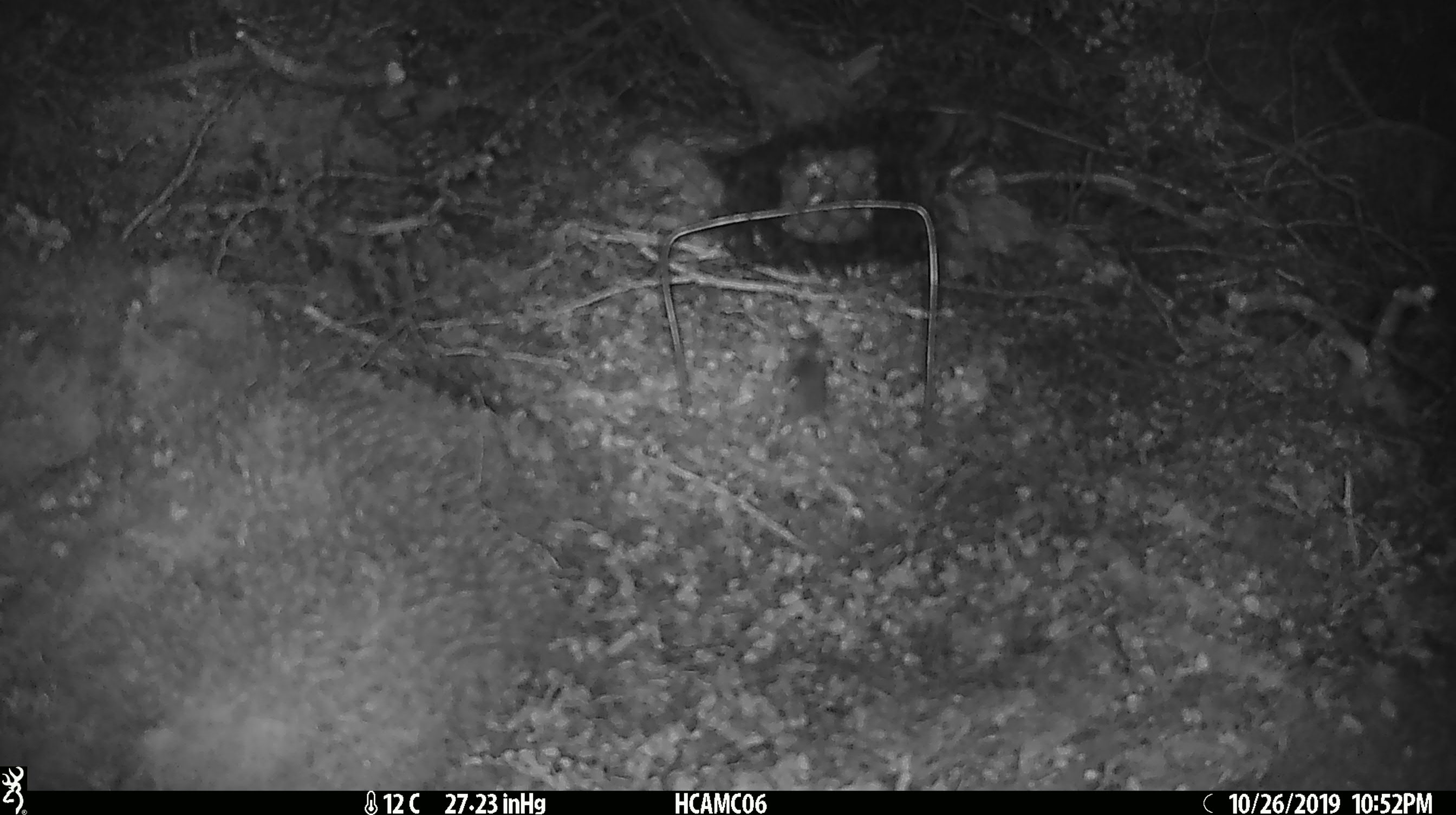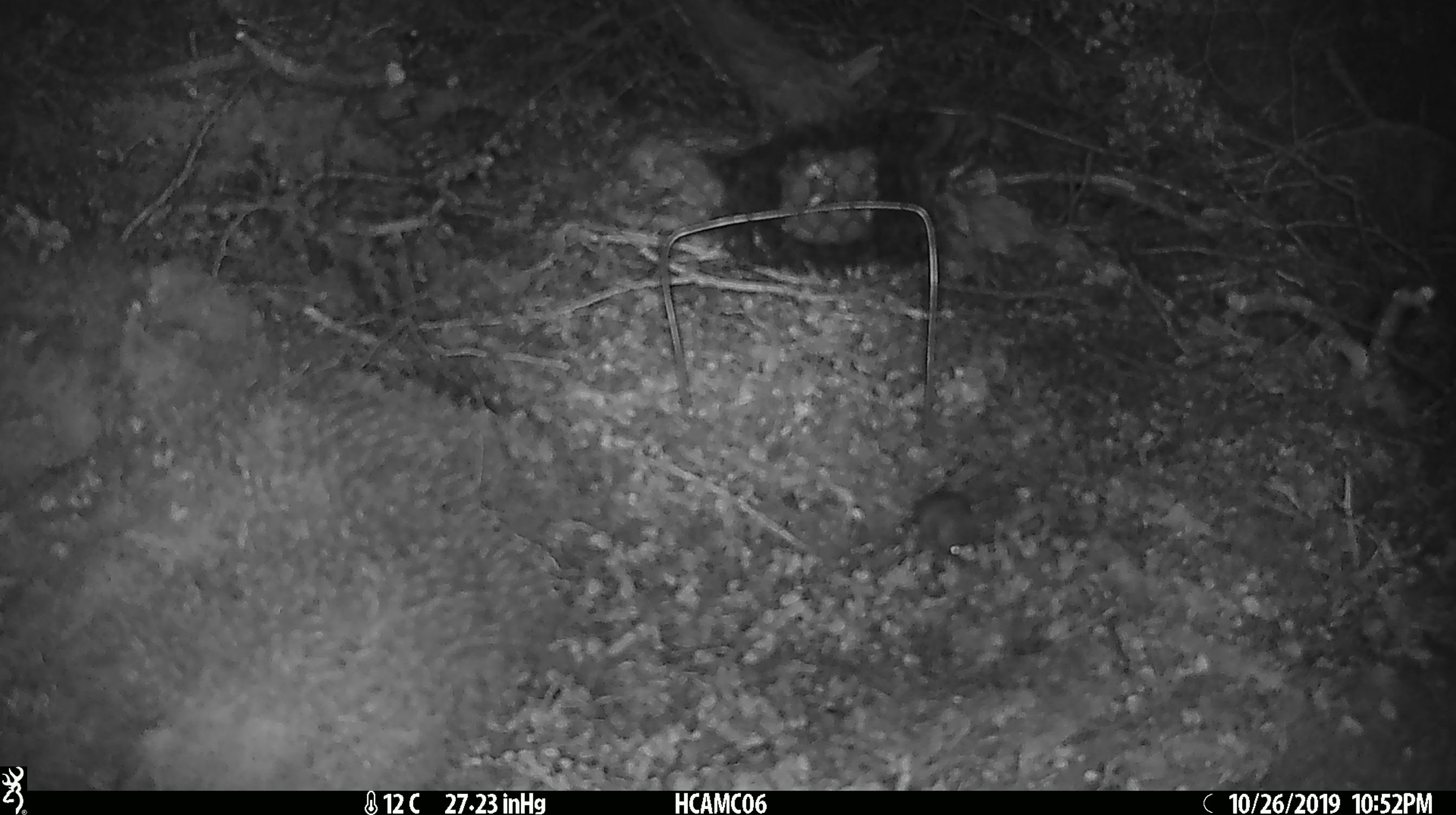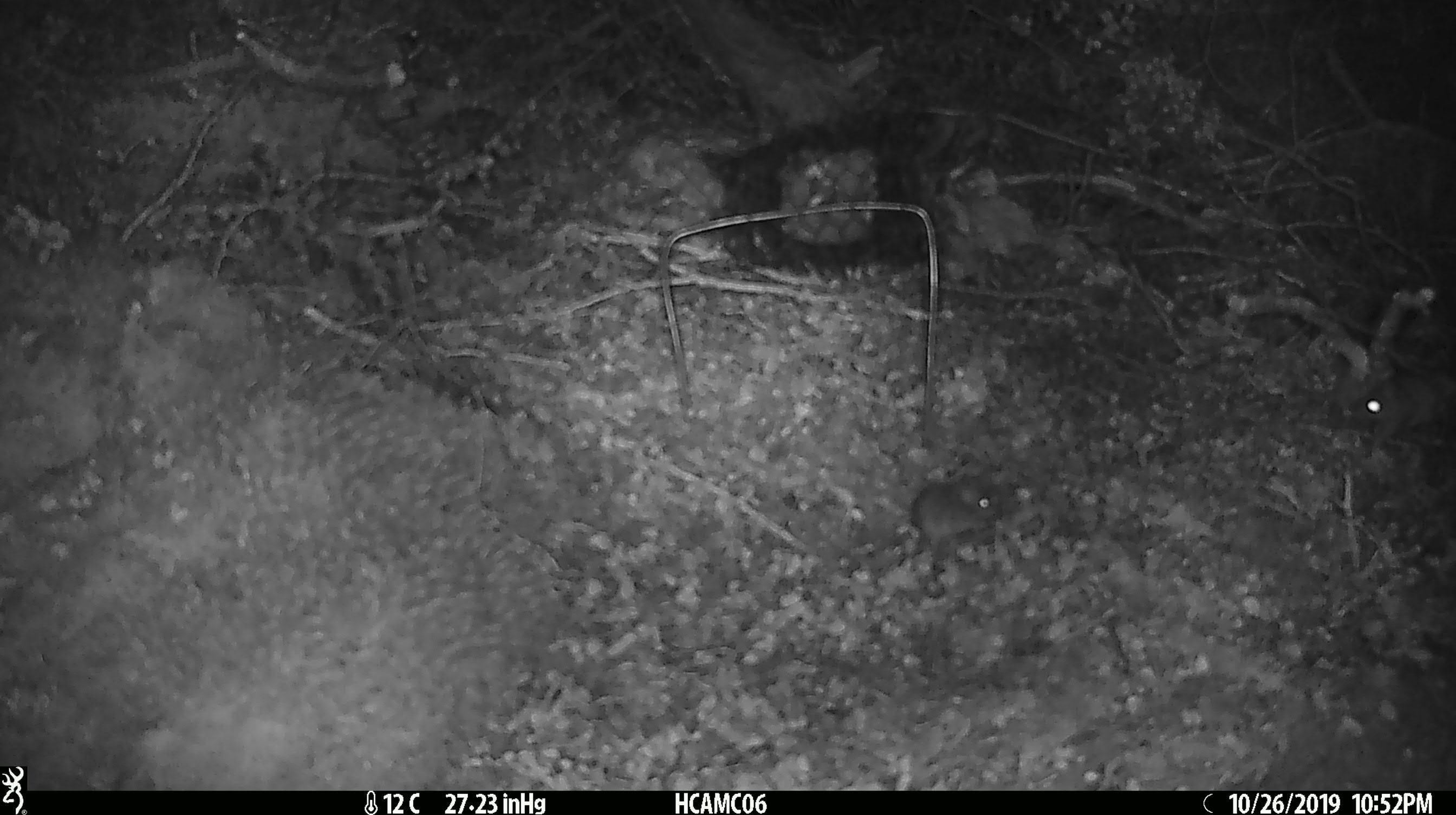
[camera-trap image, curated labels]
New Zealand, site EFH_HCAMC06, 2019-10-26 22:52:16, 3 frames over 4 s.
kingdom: Animalia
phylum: Chordata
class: Mammalia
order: Rodentia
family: Muridae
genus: Mus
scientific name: Mus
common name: mouse